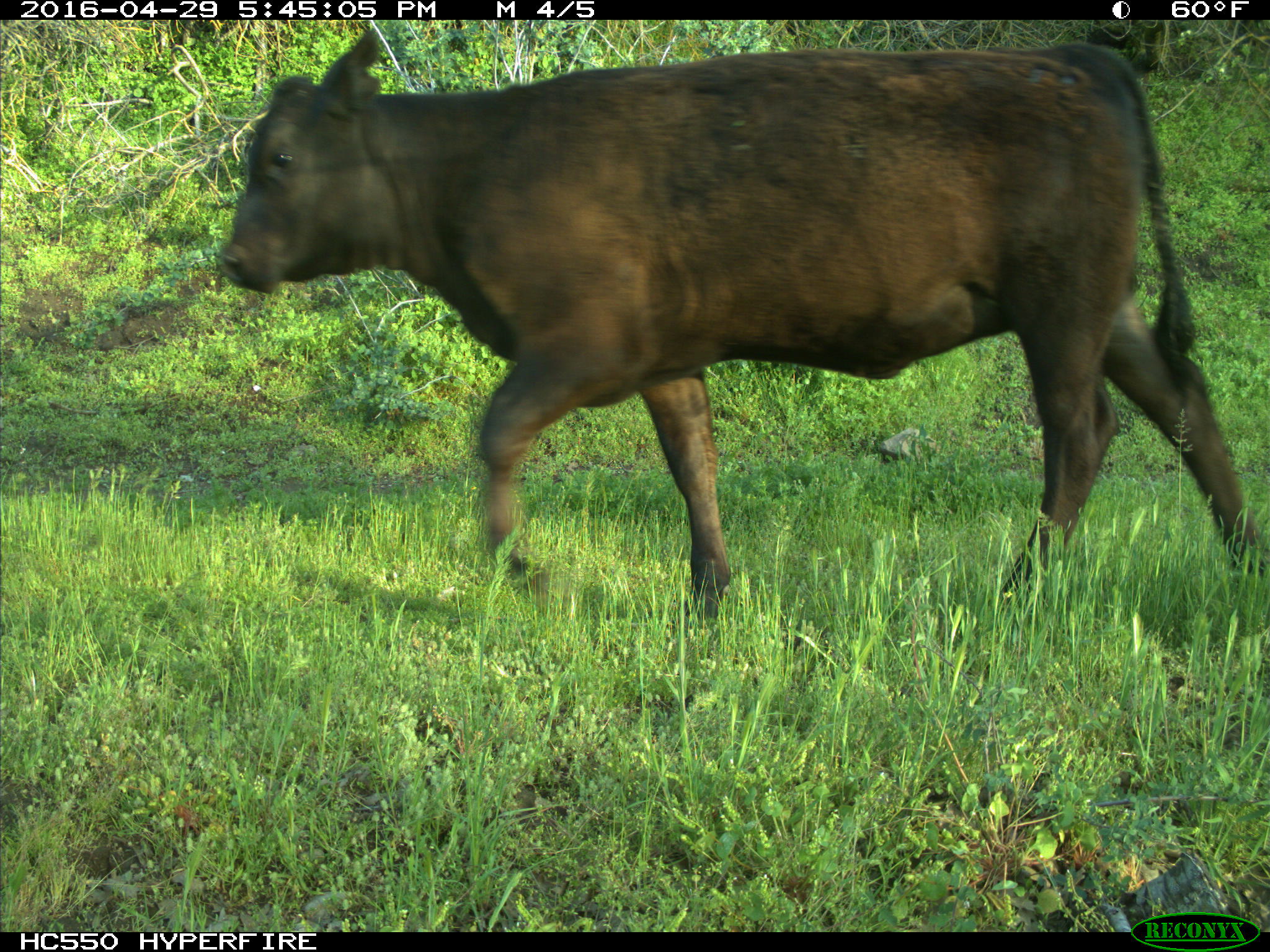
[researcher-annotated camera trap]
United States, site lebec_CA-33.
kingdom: Animalia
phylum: Chordata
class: Mammalia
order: Artiodactyla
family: Bovidae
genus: Bos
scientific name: Bos taurus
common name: domestic cow